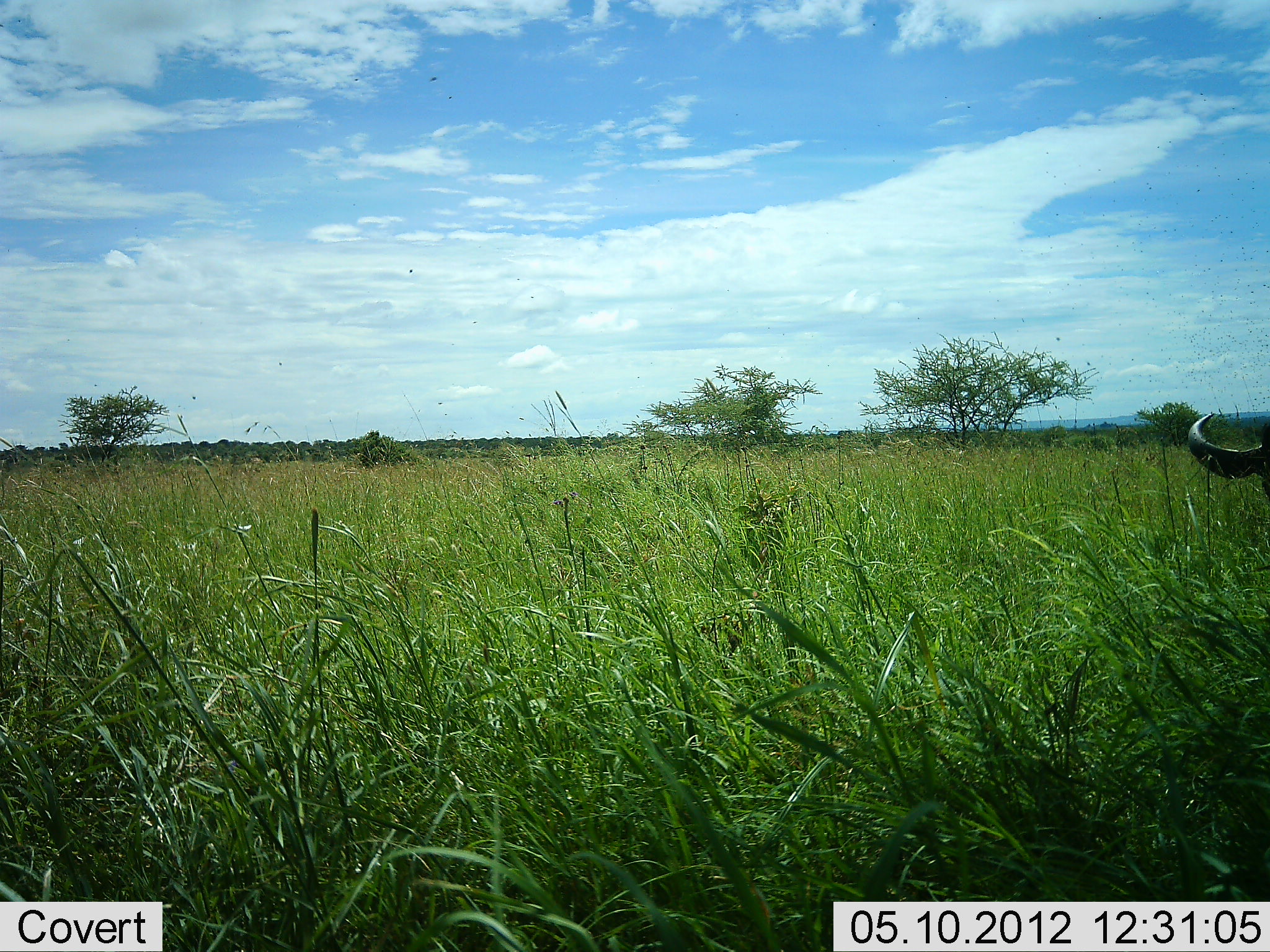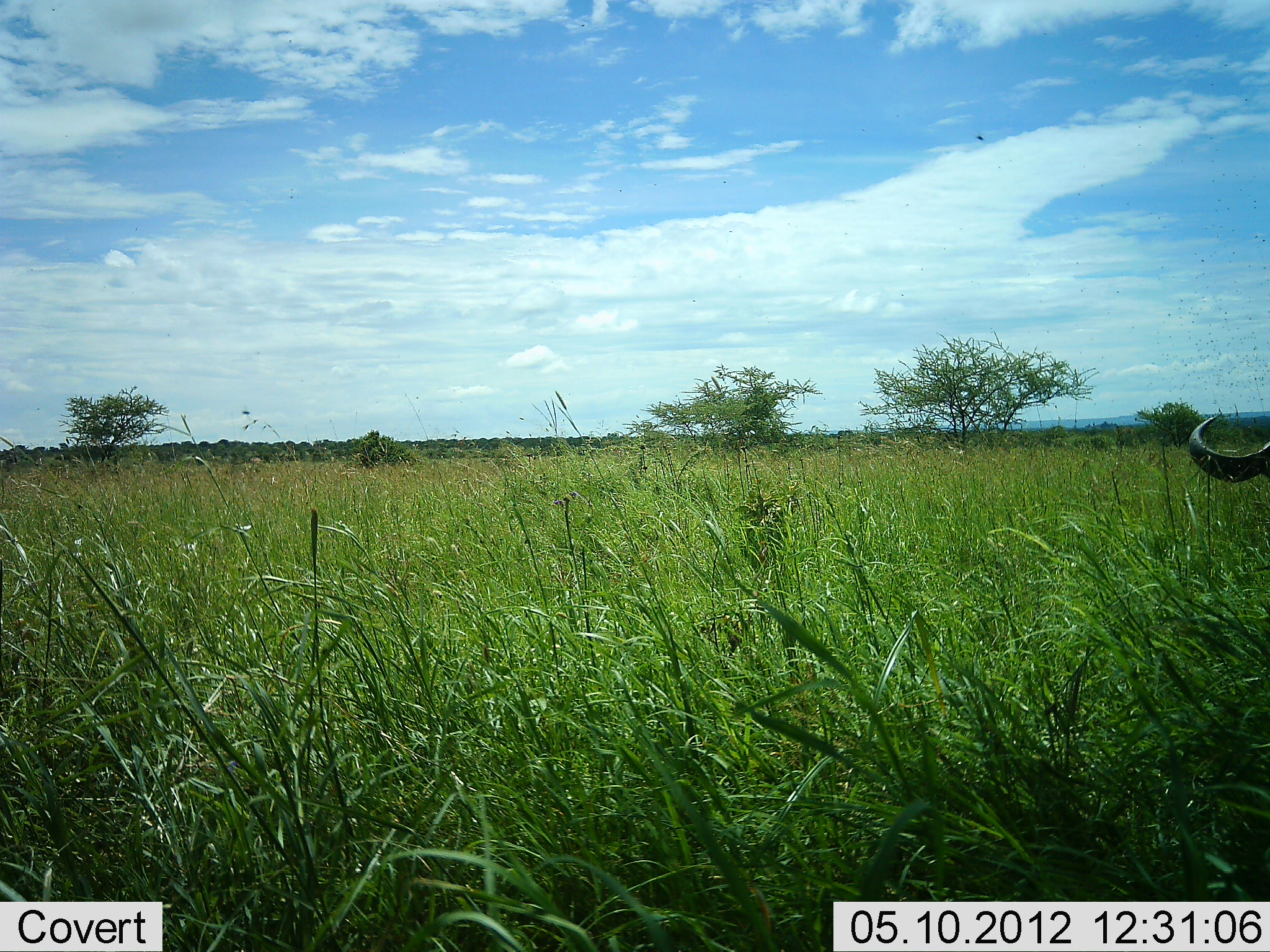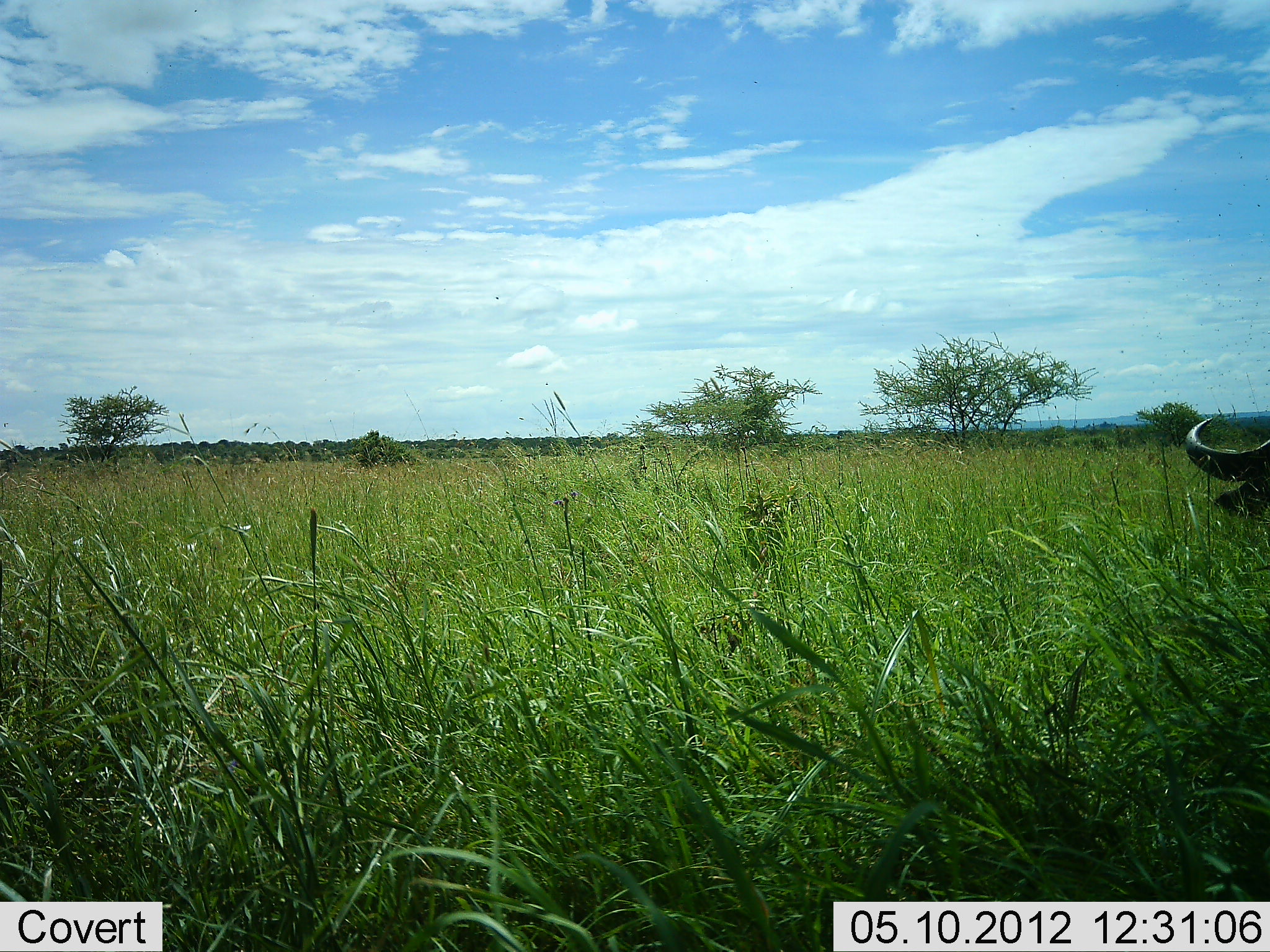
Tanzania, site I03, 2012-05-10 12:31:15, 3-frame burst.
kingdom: Animalia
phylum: Chordata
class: Mammalia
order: Artiodactyla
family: Bovidae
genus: Syncerus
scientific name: Syncerus caffer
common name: cape buffalo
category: buffalo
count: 1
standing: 70%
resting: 10%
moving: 0%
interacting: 0%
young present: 0%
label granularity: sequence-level